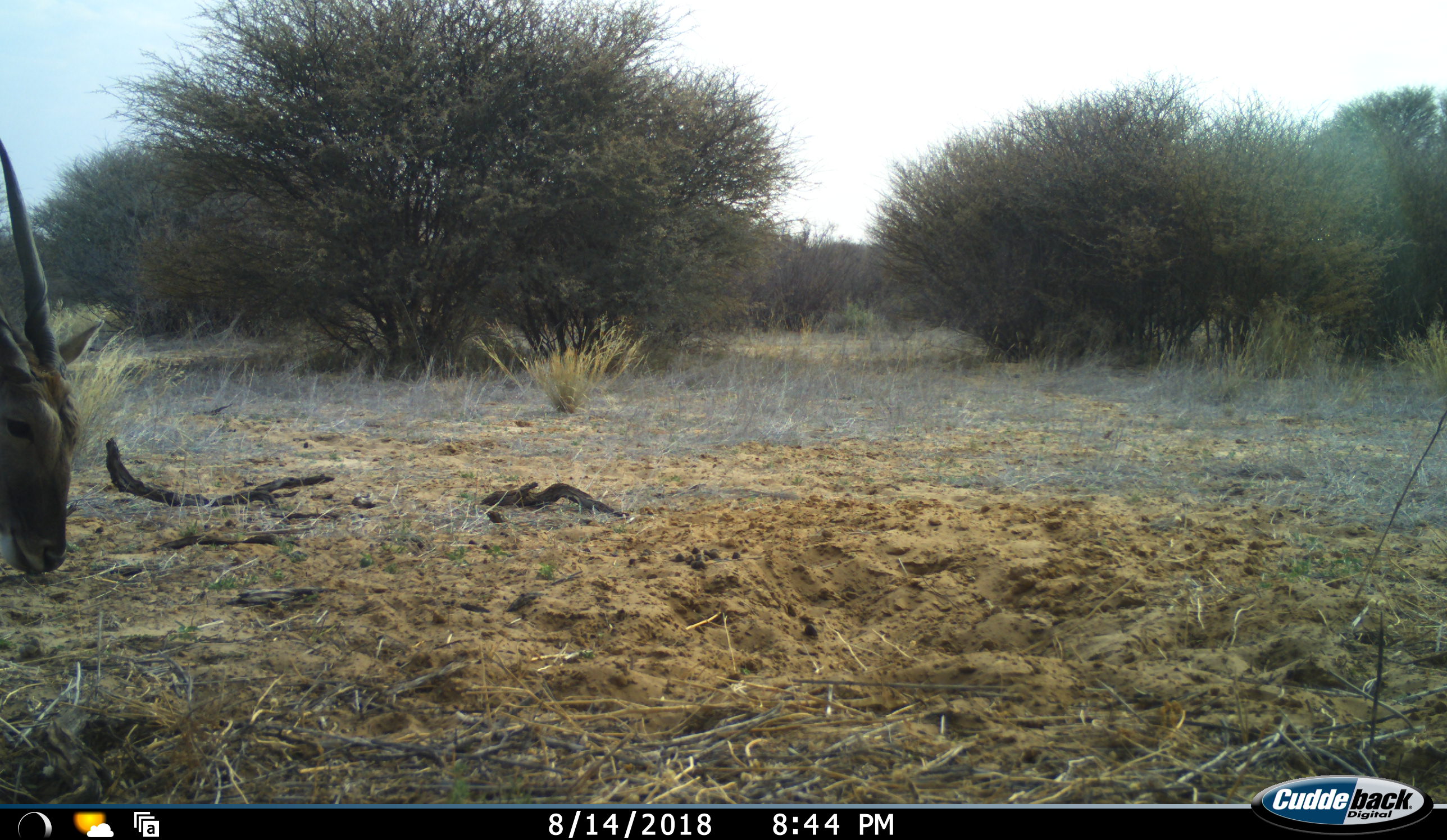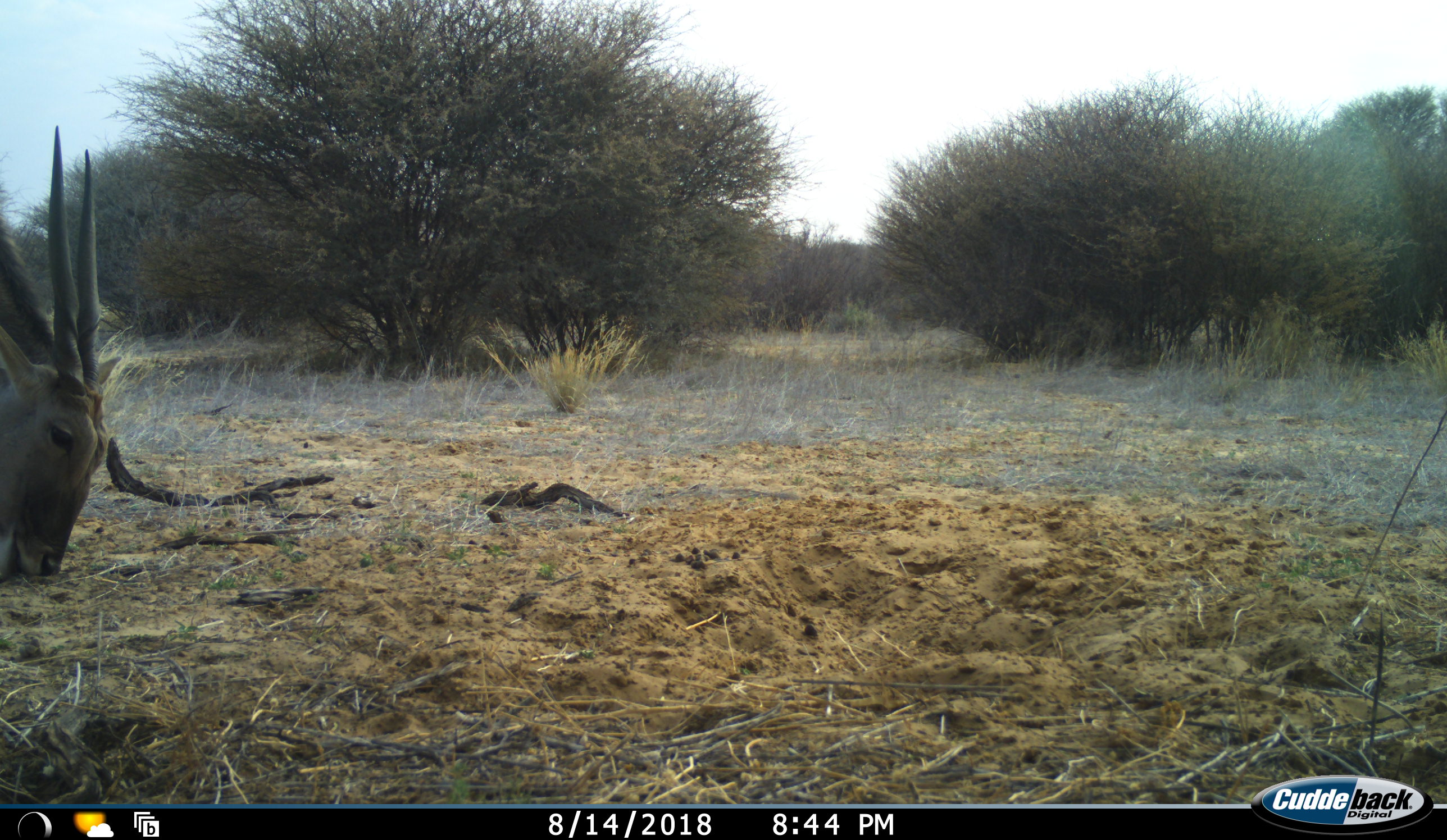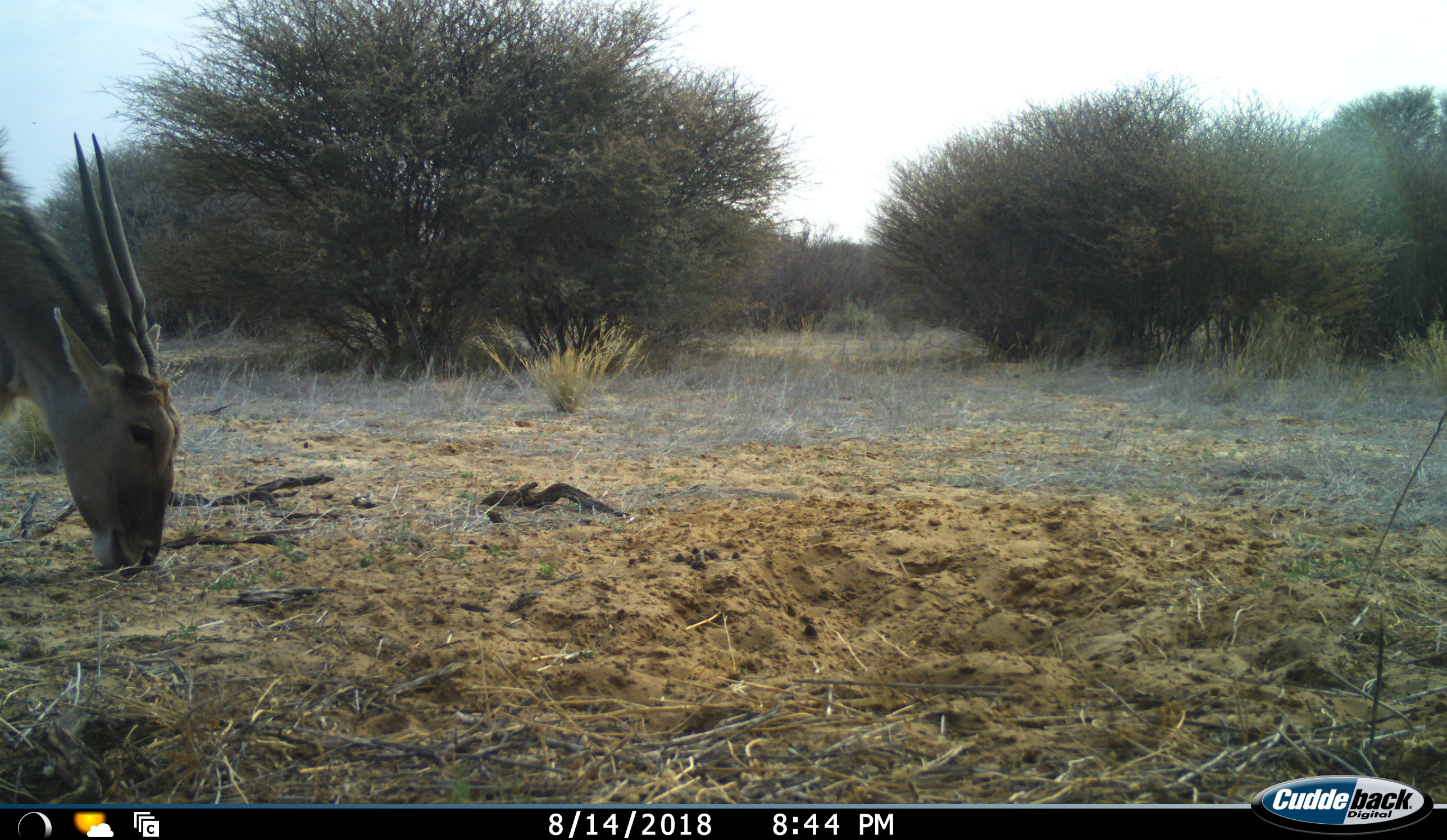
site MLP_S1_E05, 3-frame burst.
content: unidentified animal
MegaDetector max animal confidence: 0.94